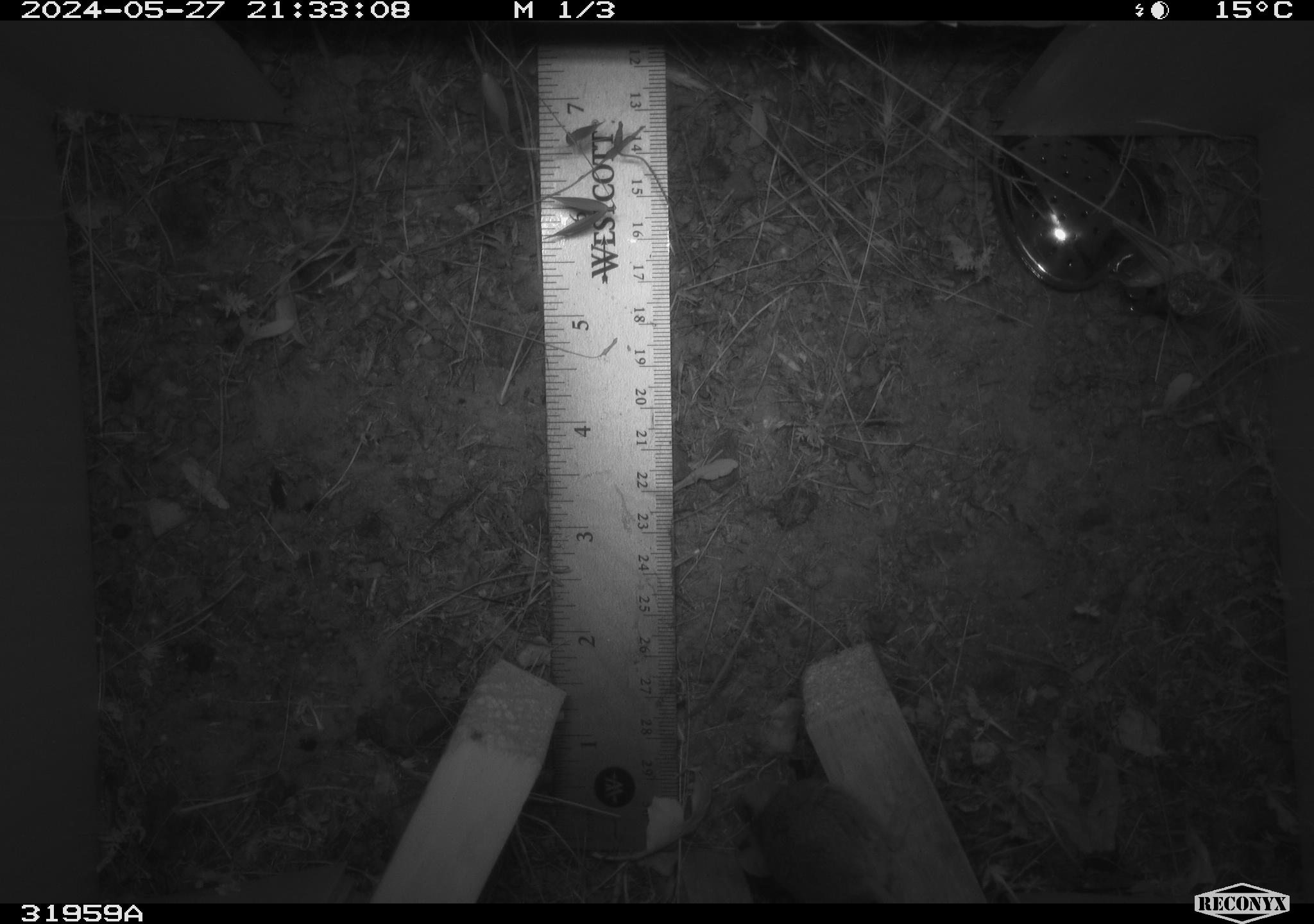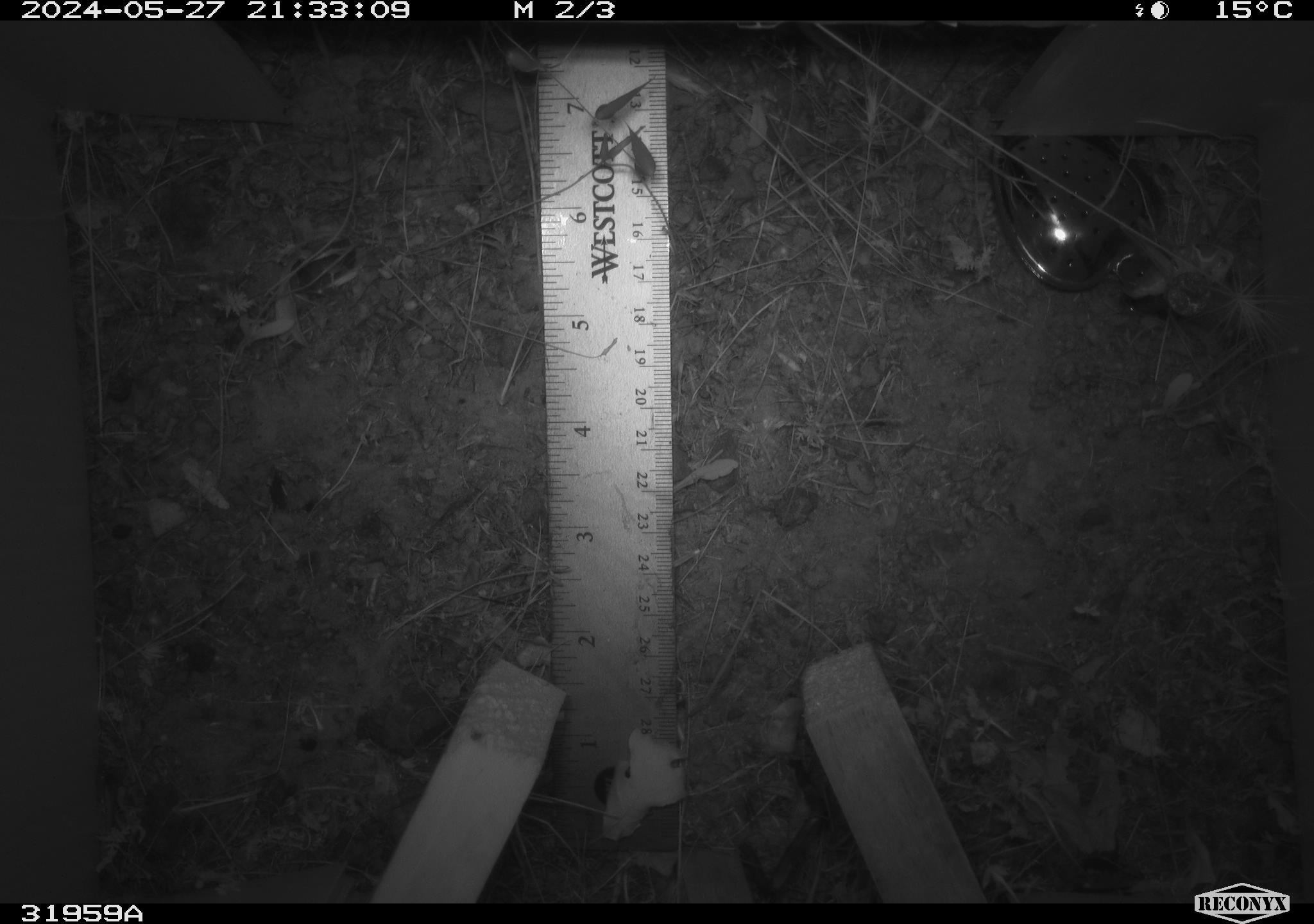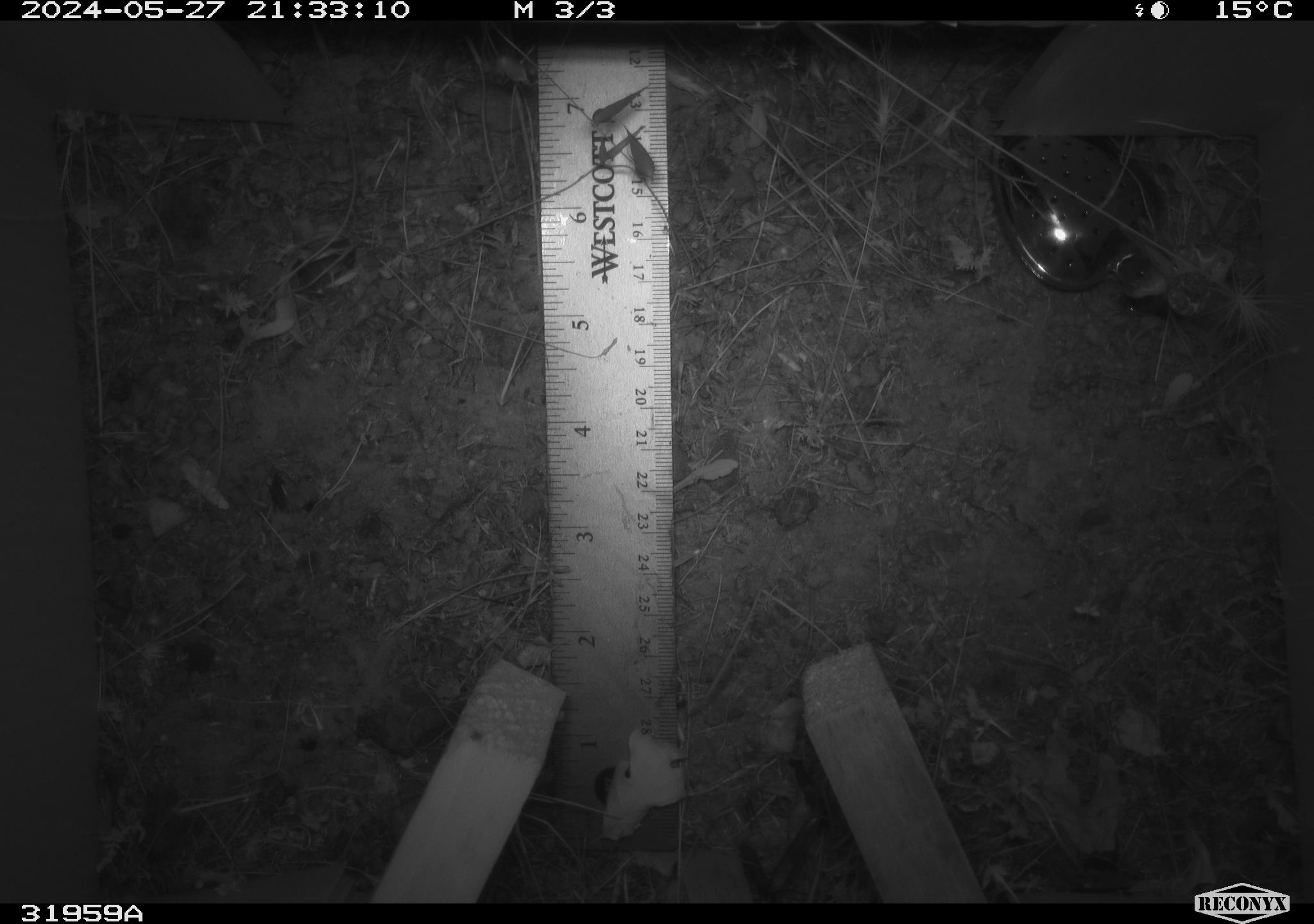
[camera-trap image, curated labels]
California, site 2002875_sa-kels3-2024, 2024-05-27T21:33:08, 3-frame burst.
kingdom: Animalia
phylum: Chordata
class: Mammalia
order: Rodentia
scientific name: Rodentia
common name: rodent